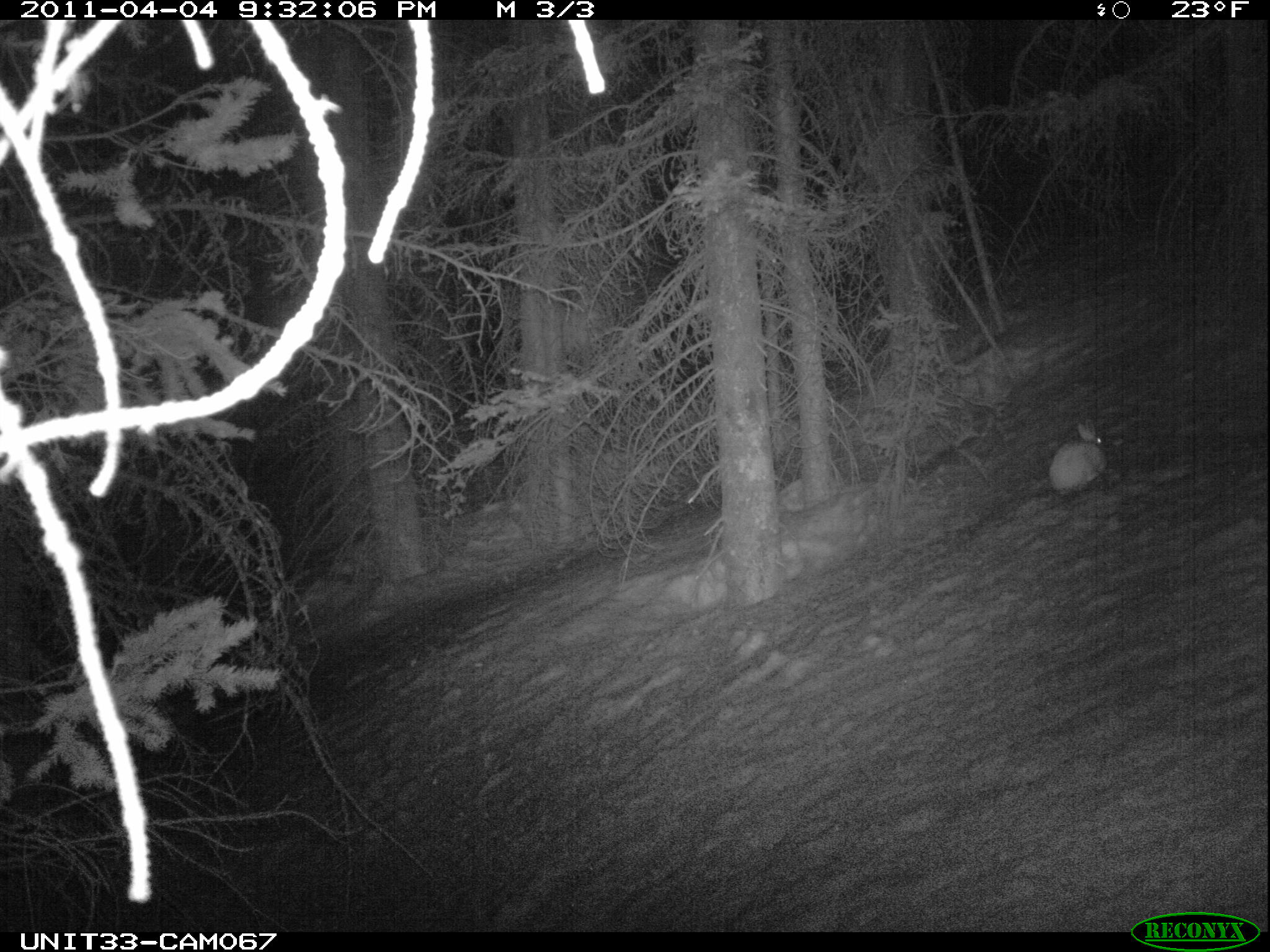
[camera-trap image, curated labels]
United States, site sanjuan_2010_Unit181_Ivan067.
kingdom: Animalia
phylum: Chordata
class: Mammalia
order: Lagomorpha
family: Leporidae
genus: Lepus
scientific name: Lepus americanus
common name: snowshoe hare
Lepus americanus (snowshoe hare).